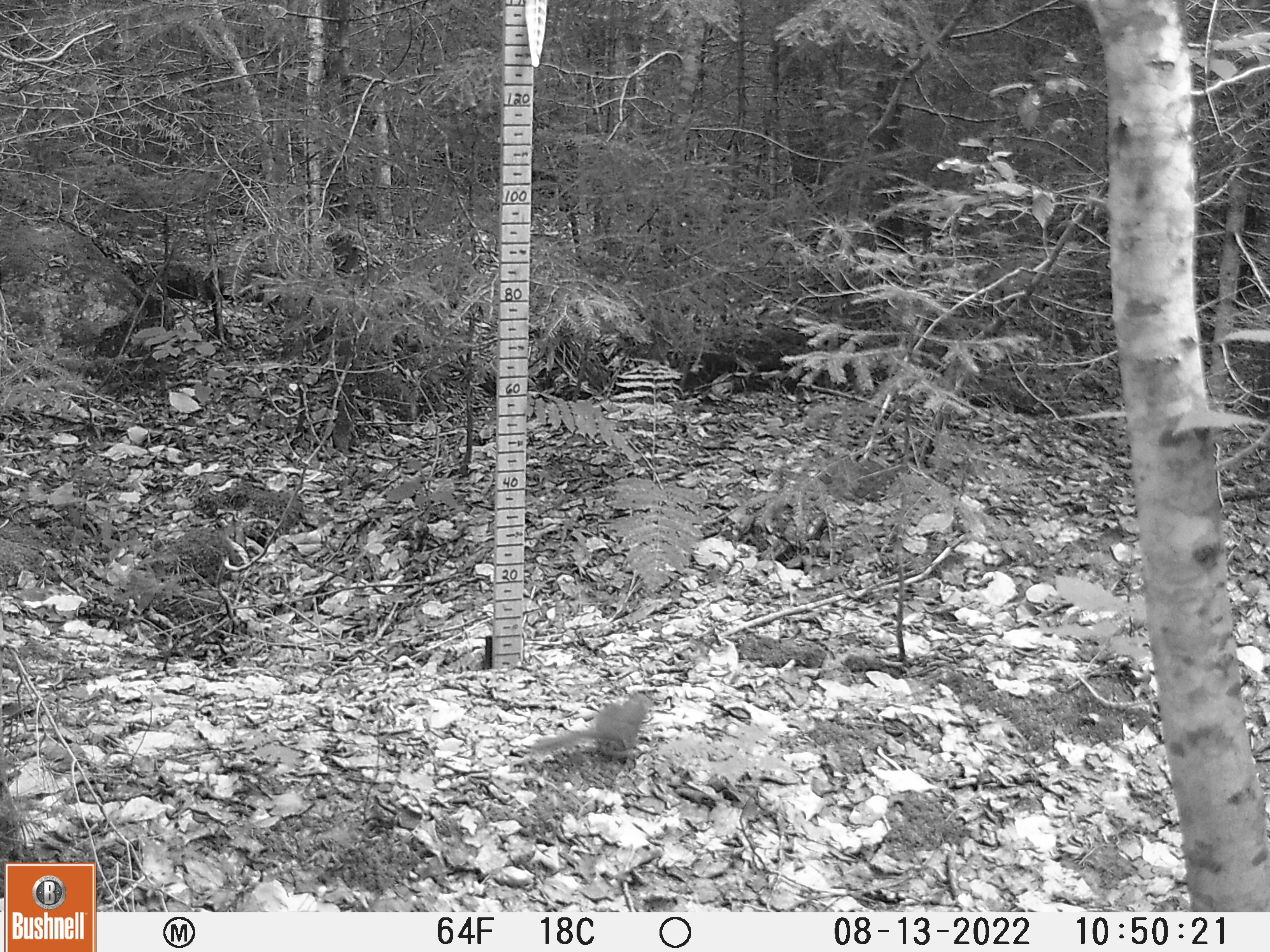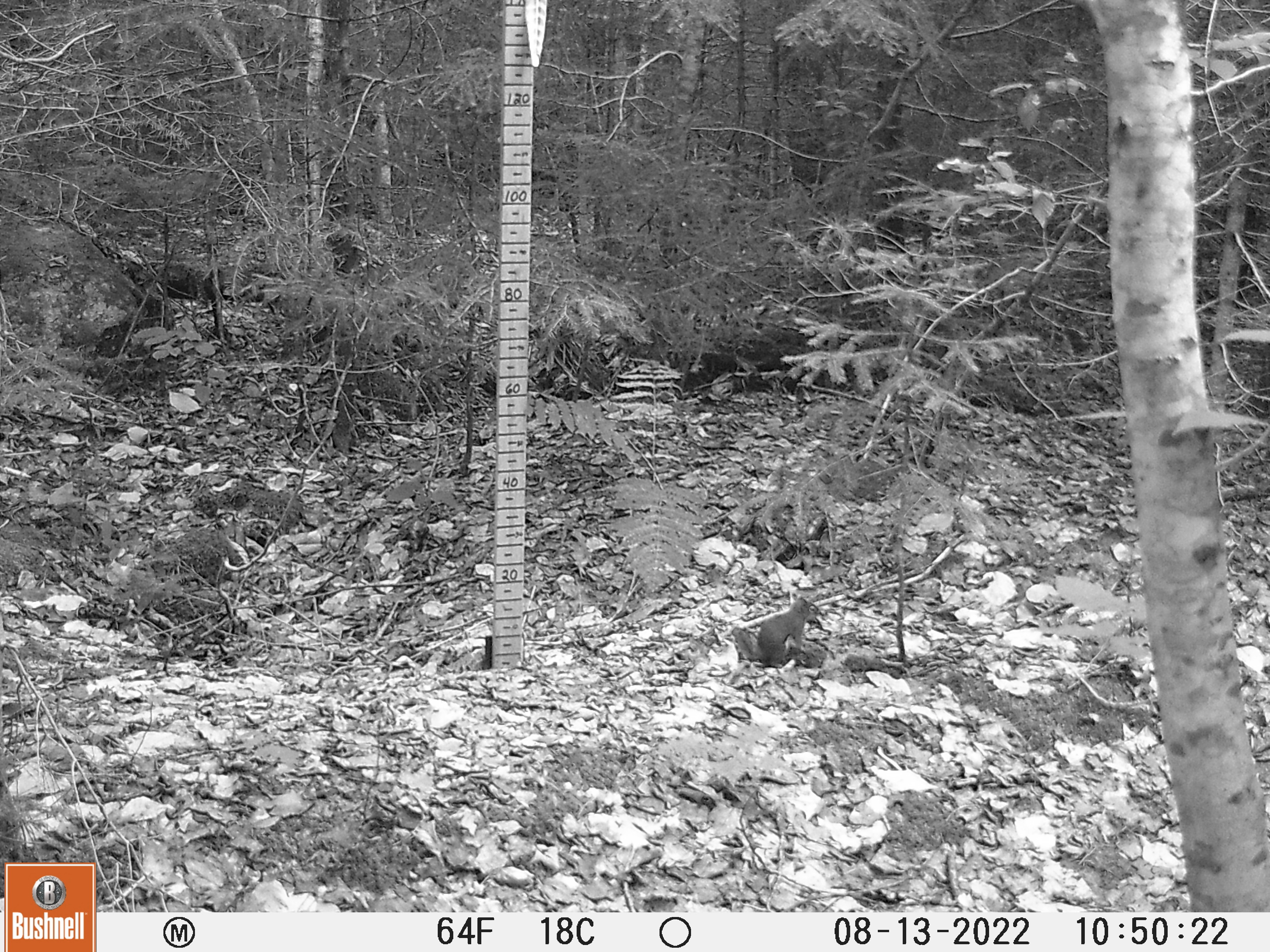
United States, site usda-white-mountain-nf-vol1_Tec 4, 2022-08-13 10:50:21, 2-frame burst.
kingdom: Animalia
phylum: Chordata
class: Mammalia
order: Rodentia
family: Sciuridae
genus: Tamiasciurus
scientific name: Tamiasciurus hudsonicus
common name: red squirrel